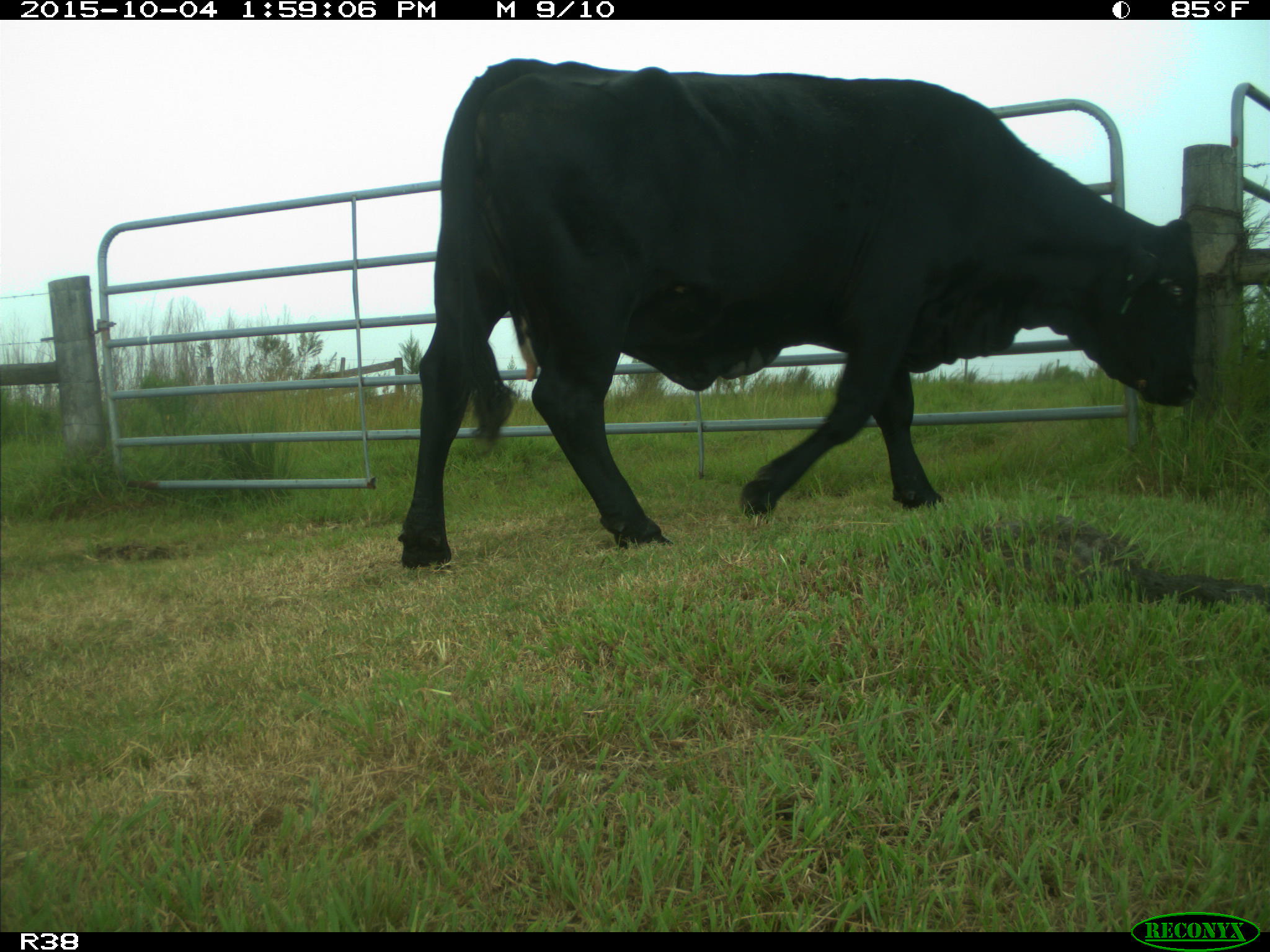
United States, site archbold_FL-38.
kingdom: Animalia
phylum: Chordata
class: Mammalia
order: Artiodactyla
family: Bovidae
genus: Bos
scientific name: Bos taurus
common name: domestic cow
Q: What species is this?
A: Bos taurus (domestic cow).